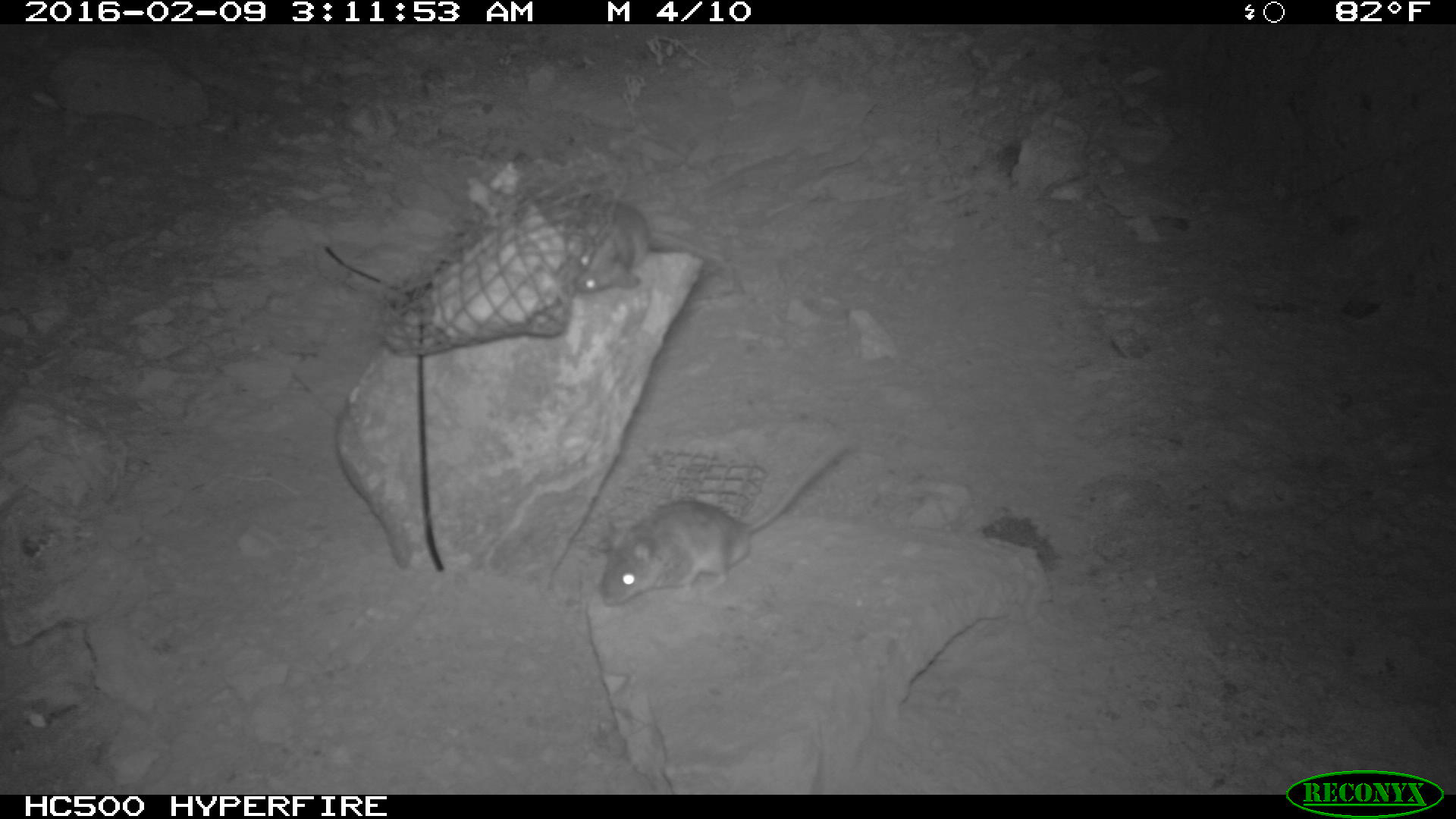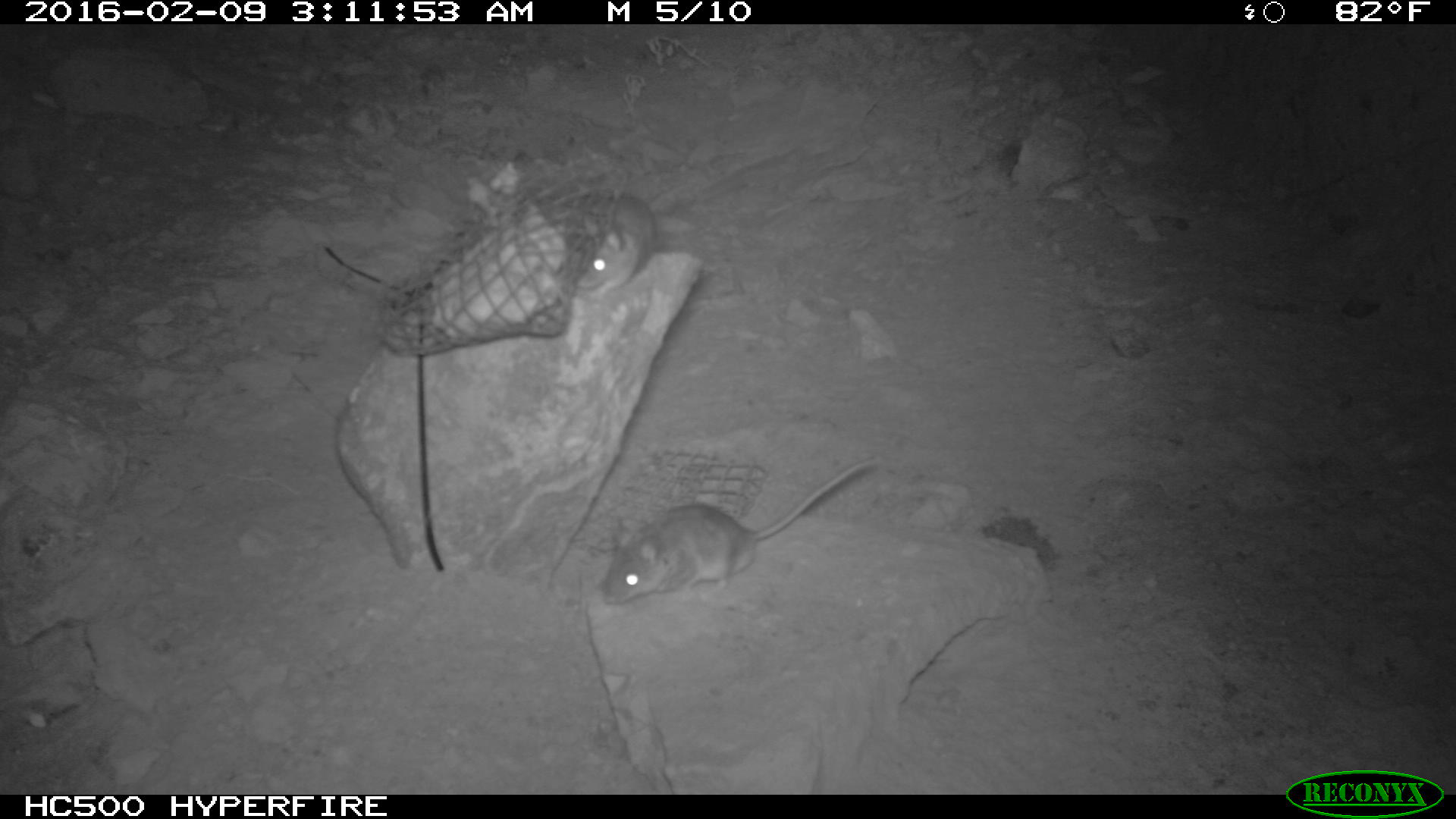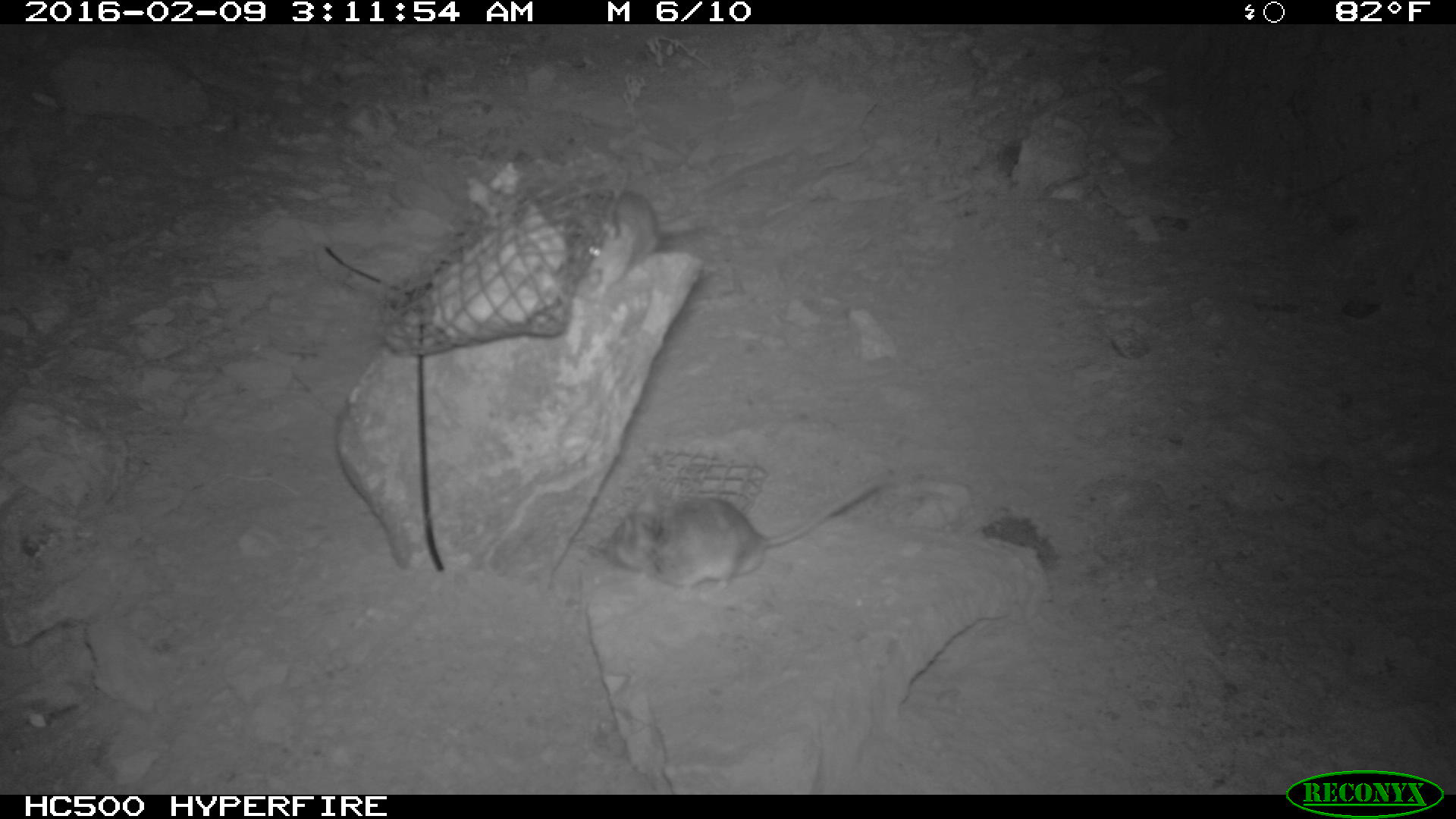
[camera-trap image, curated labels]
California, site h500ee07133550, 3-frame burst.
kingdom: Animalia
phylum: Chordata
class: Mammalia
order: Rodentia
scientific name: Rodentia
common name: rodent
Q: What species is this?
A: Rodent (Rodentia).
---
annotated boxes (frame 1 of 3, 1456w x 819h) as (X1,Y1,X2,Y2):
rodent: (596,440,855,605); (570,200,729,297)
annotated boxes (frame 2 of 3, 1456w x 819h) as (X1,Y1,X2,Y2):
rodent: (603,457,879,605); (566,184,689,299)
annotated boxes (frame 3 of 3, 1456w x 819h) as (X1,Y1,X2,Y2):
rodent: (603,472,890,594); (566,188,704,299)